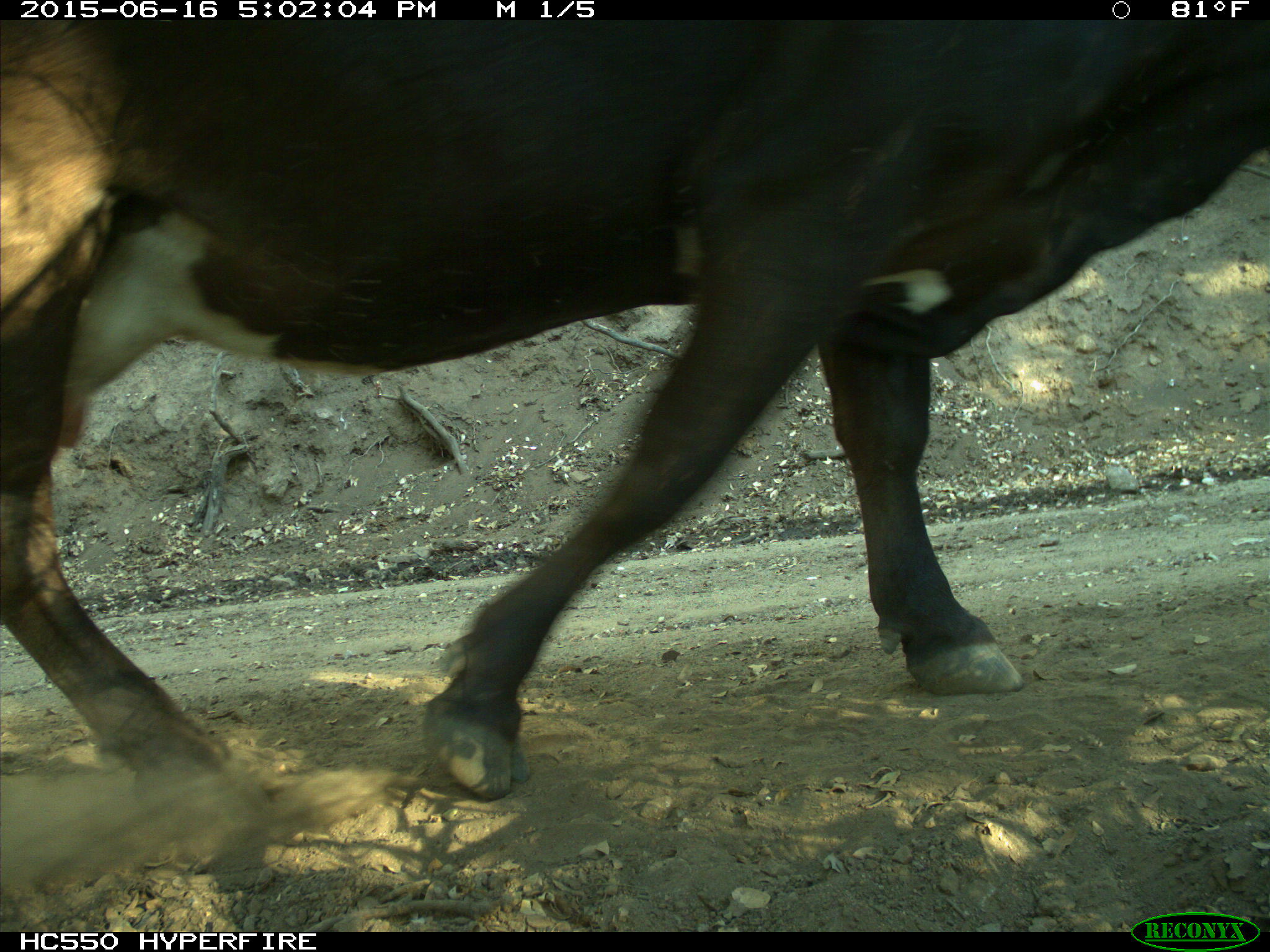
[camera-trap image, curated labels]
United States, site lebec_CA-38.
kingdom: Animalia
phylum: Chordata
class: Mammalia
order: Artiodactyla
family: Bovidae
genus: Bos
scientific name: Bos taurus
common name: domestic cow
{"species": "Bos taurus (domestic cow)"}